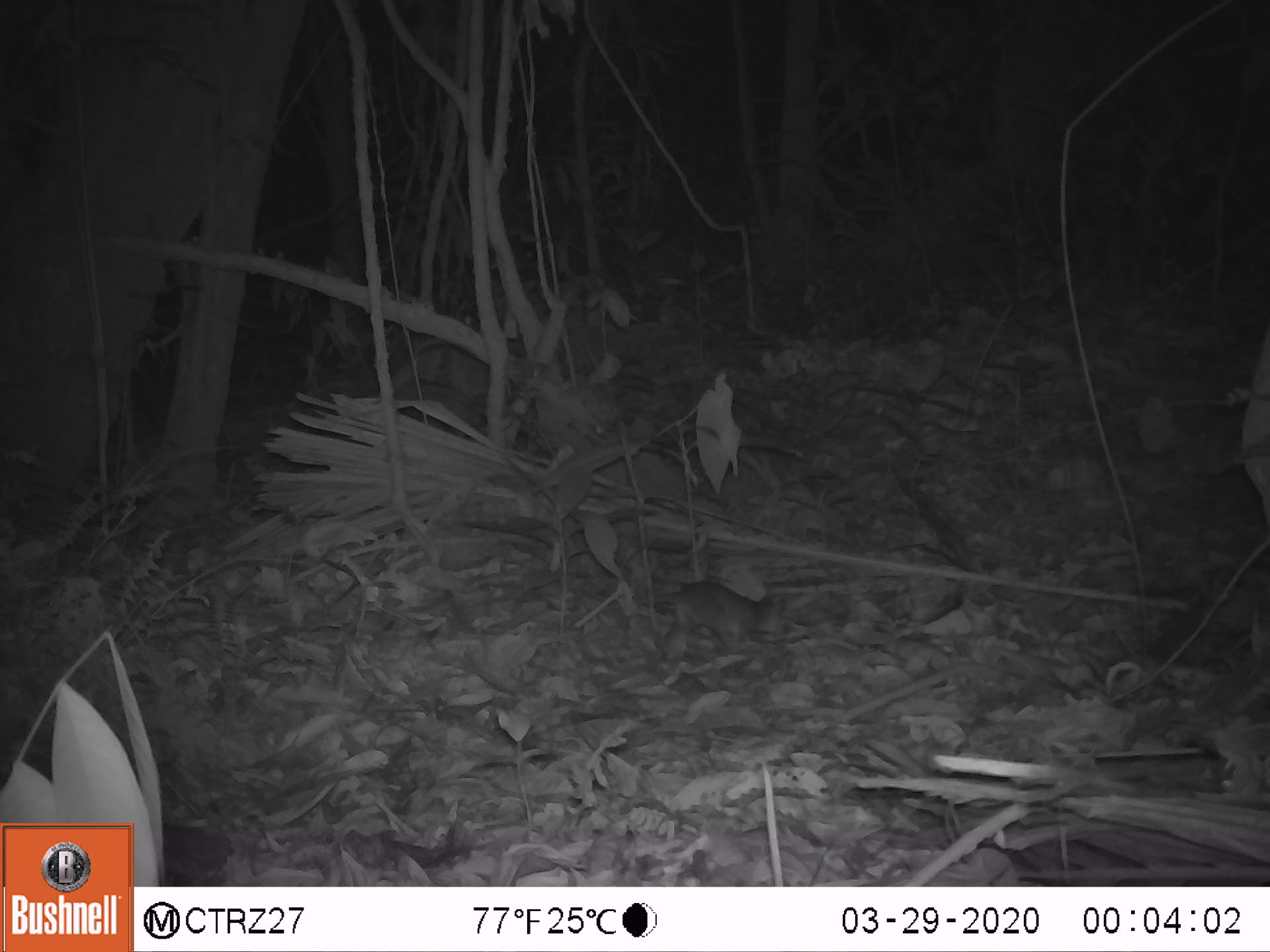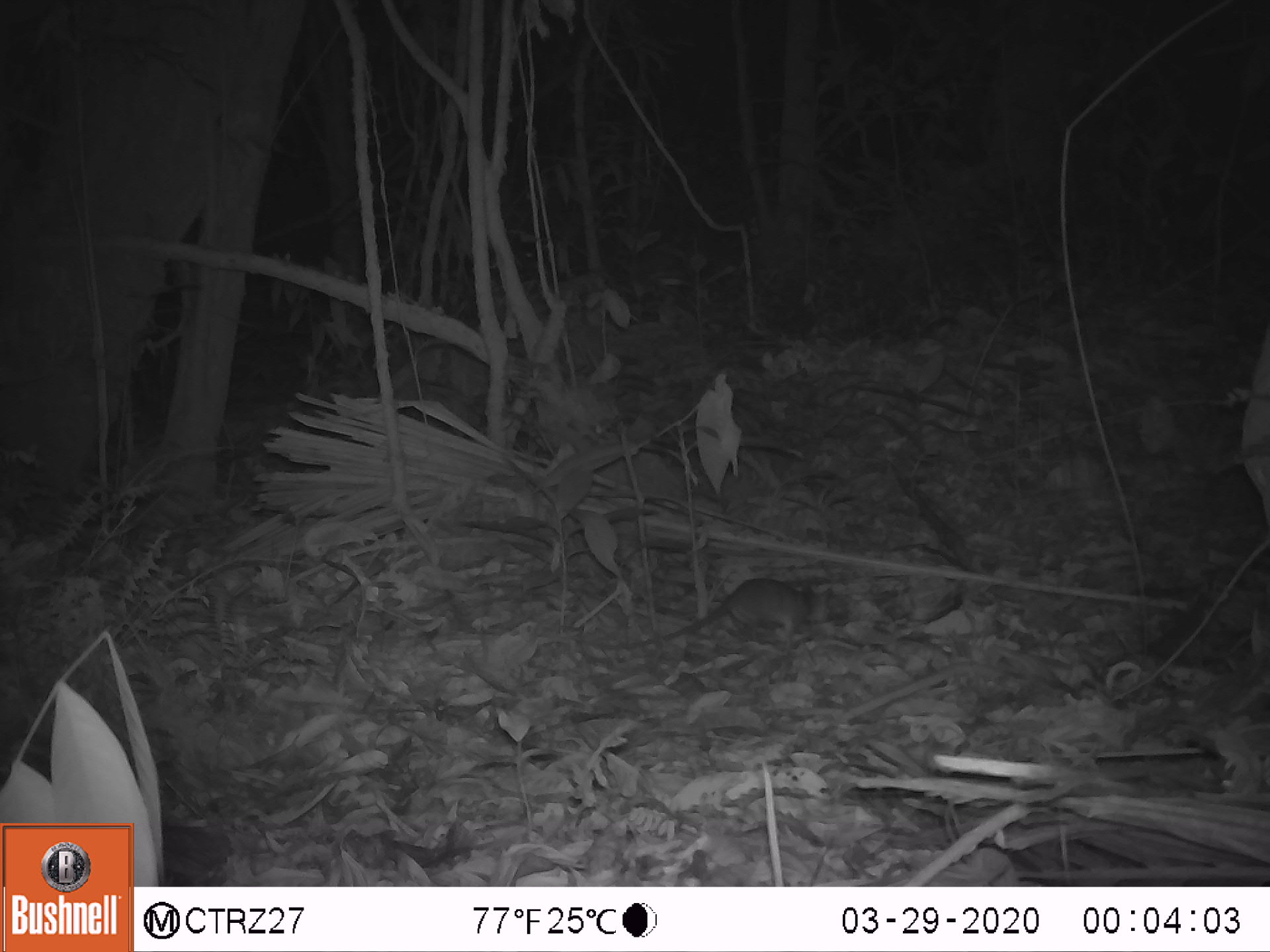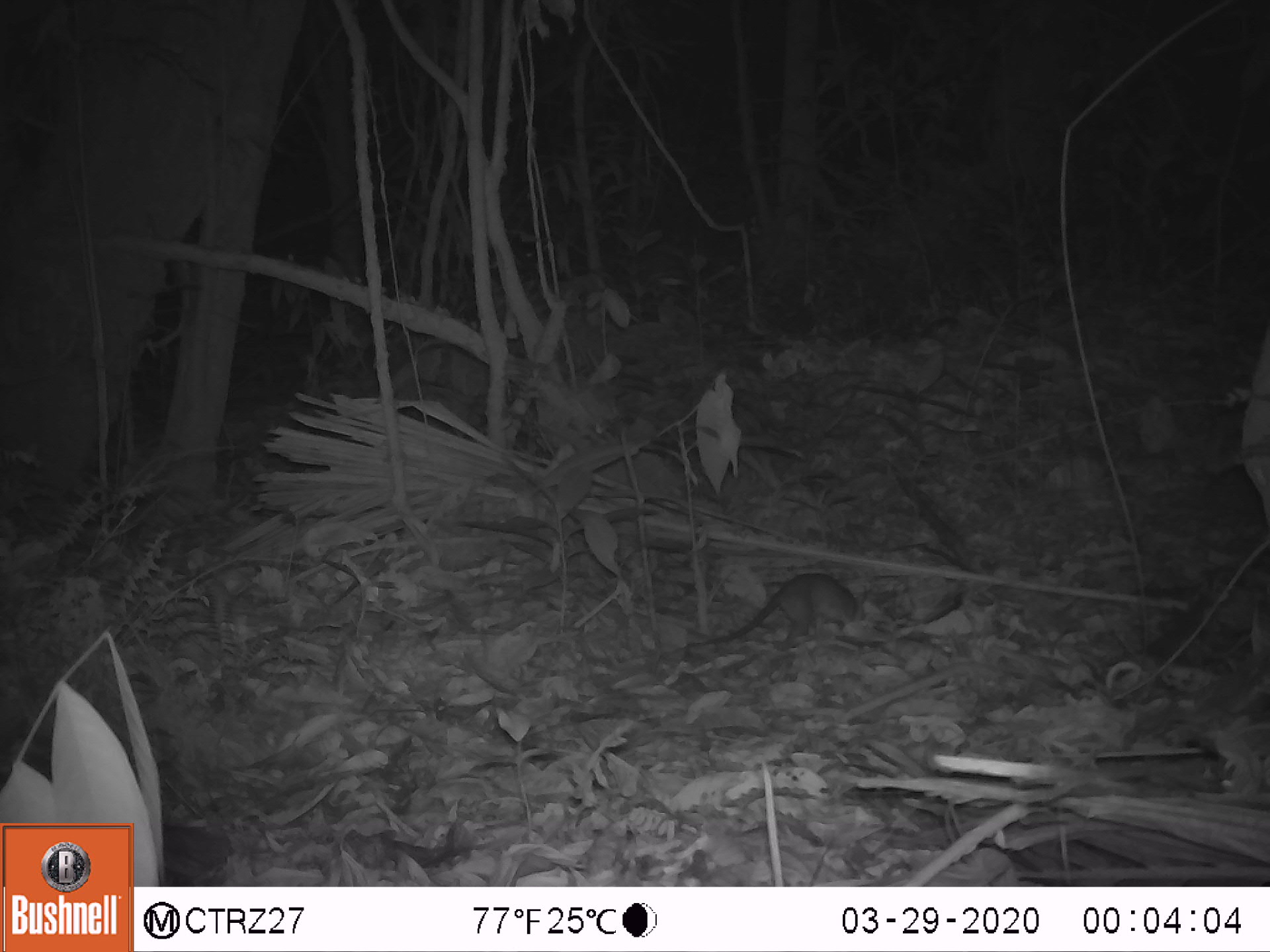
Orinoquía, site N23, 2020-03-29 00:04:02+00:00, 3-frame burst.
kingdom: Animalia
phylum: Chordata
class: Mammalia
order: Rodentia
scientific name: Rodentia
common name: rodent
Rodent (Rodentia).